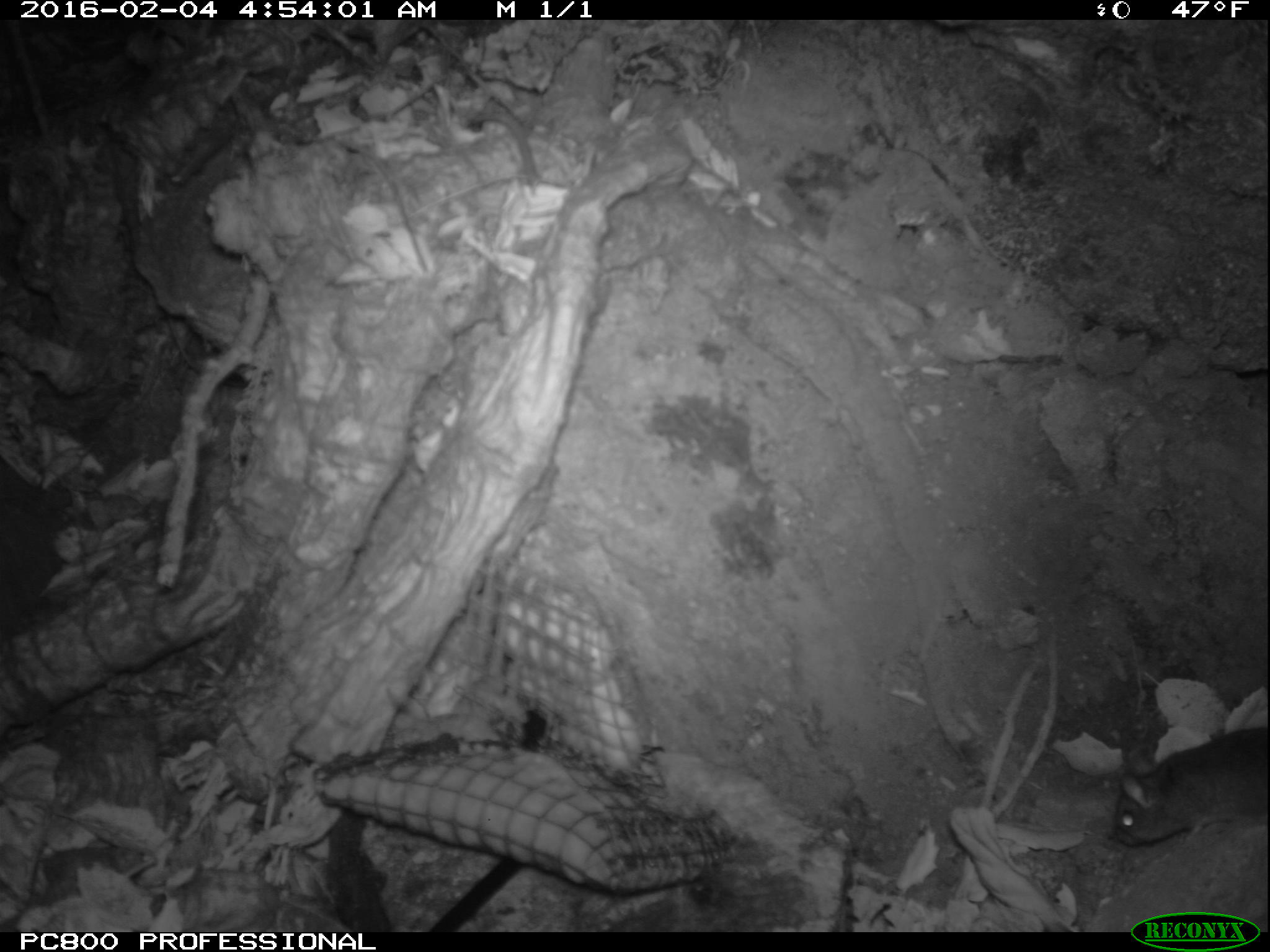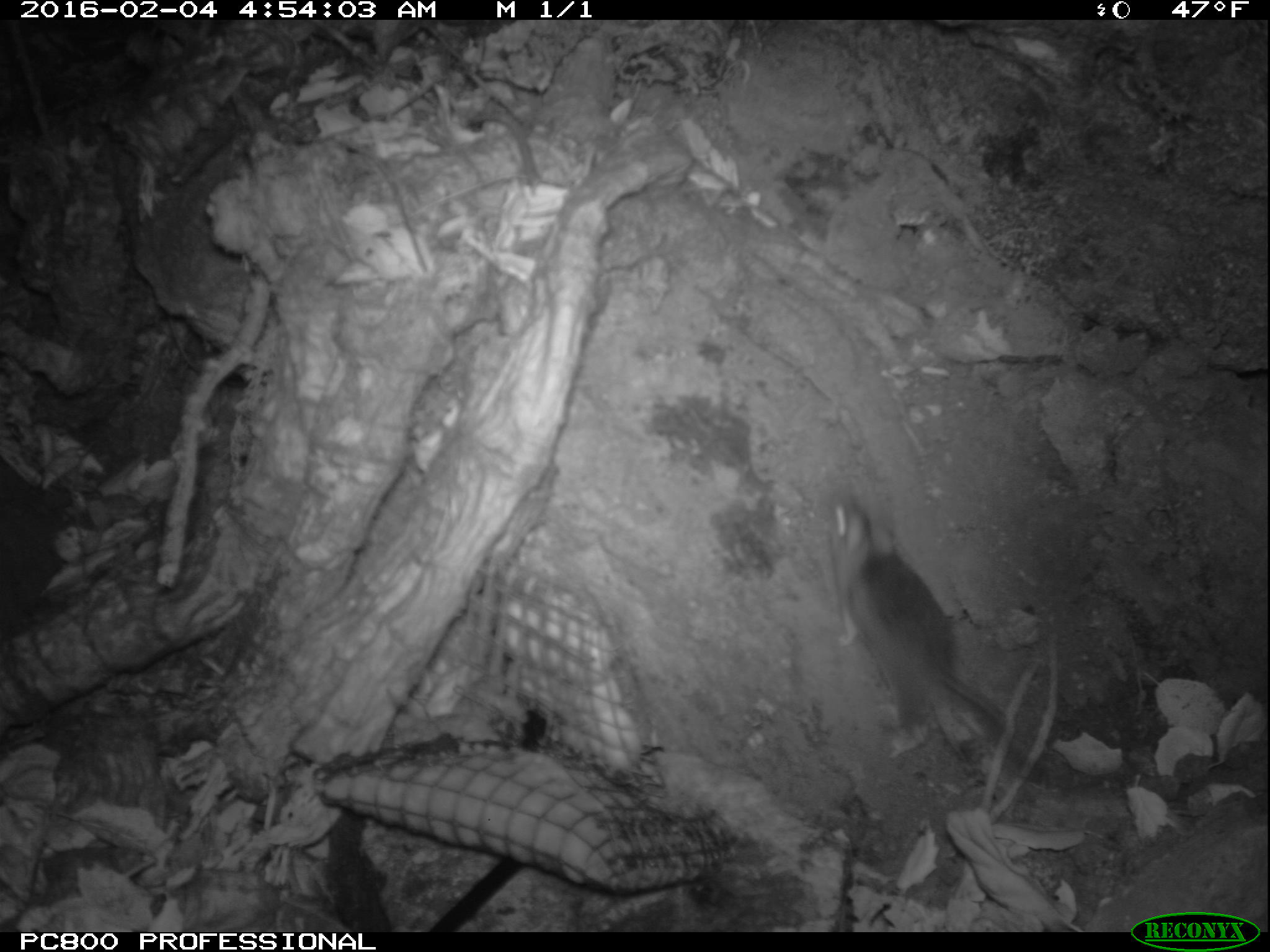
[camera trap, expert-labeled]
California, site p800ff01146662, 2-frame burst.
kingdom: Animalia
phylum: Chordata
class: Mammalia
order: Rodentia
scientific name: Rodentia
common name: rodent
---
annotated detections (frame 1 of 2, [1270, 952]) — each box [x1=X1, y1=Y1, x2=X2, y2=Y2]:
rodent: [x1=1112, y1=723, x2=1269, y2=847]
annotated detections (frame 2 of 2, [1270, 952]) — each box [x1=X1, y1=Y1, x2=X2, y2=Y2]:
rodent: [x1=822, y1=484, x2=1011, y2=736]